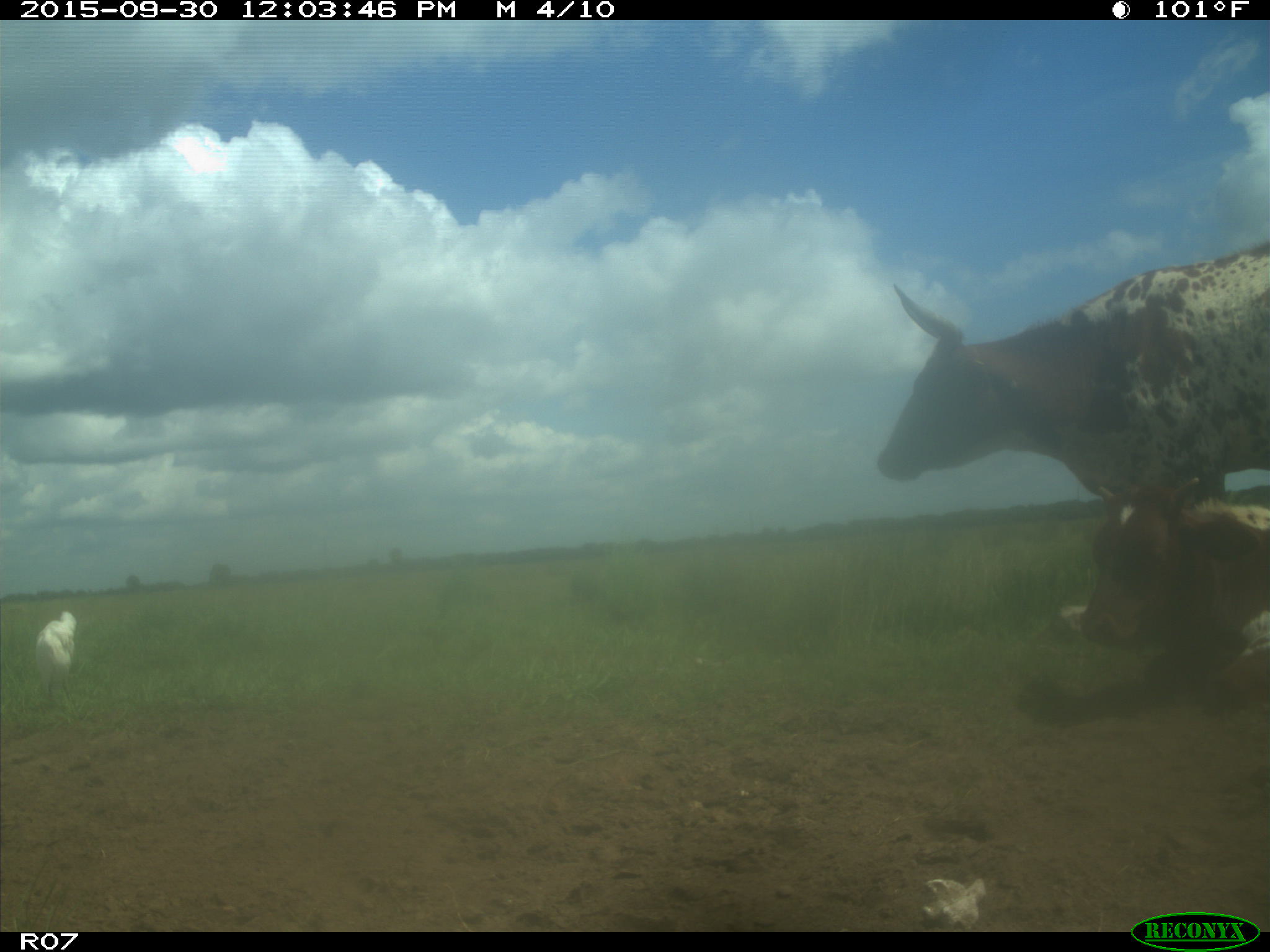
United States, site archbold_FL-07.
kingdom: Animalia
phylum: Chordata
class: Mammalia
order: Artiodactyla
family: Bovidae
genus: Bos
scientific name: Bos taurus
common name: domestic cow